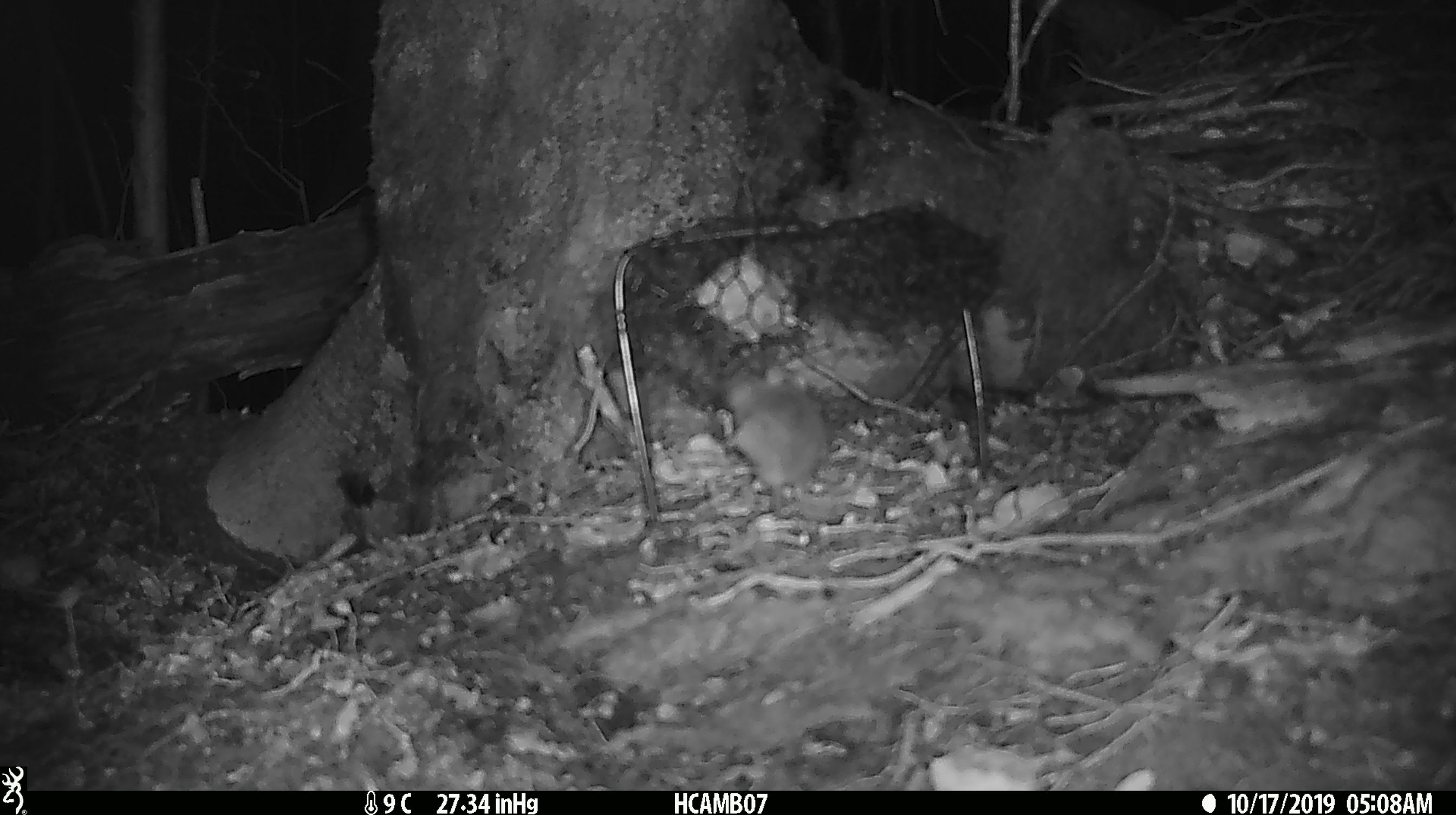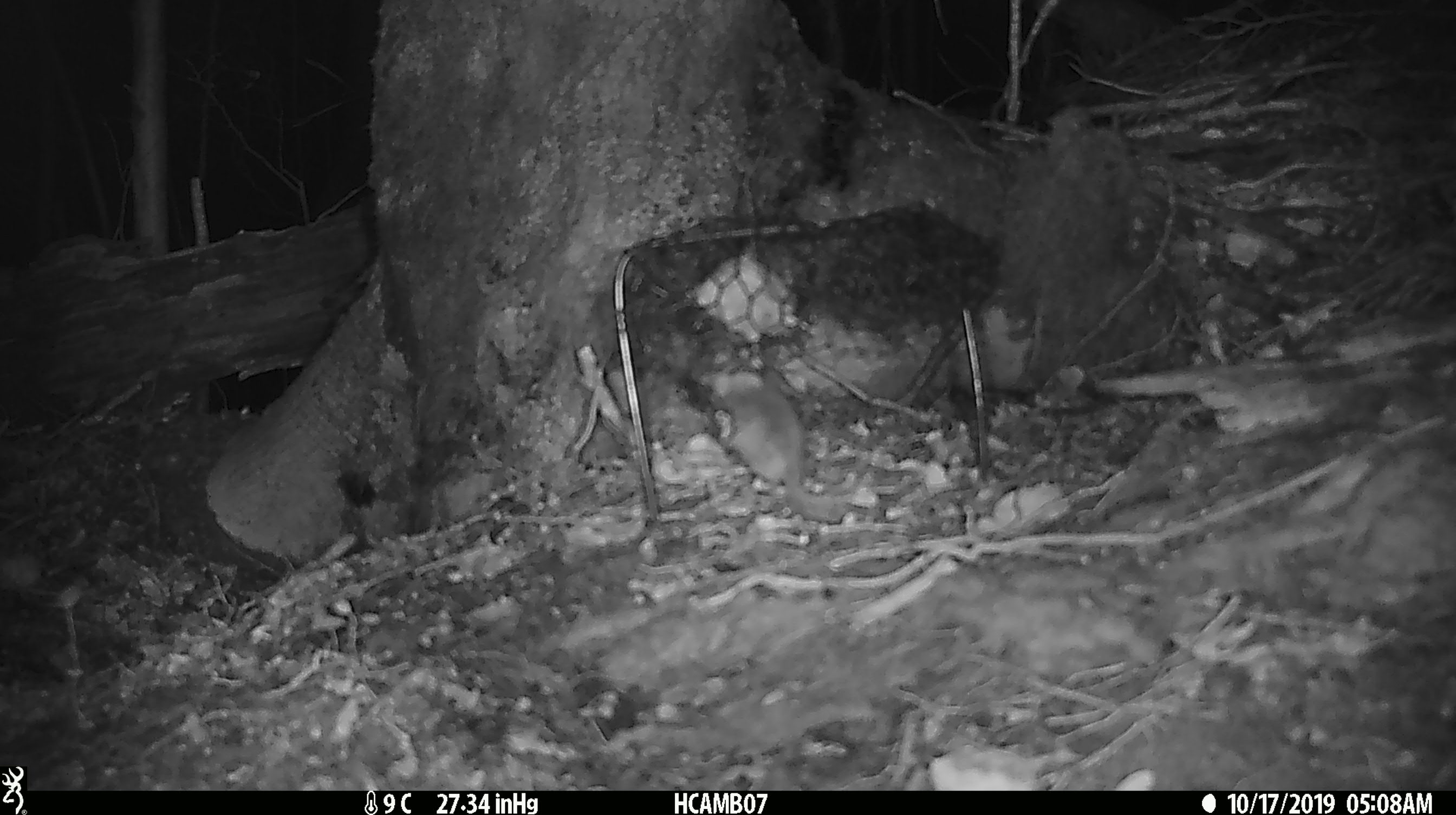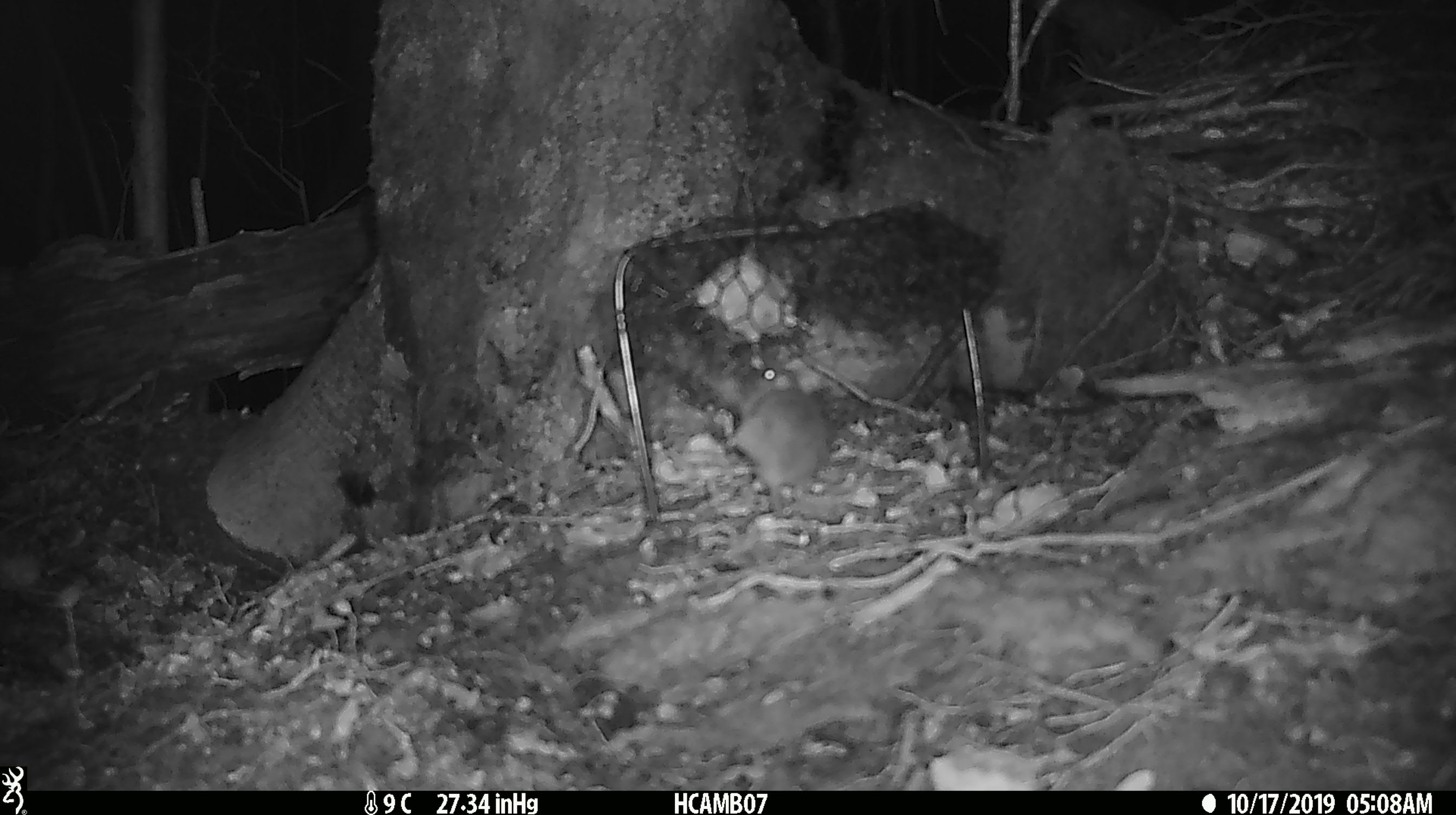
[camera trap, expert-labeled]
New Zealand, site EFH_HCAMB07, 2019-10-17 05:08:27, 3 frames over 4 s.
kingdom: Animalia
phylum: Chordata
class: Mammalia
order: Rodentia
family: Muridae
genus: Mus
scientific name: Mus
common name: mouse